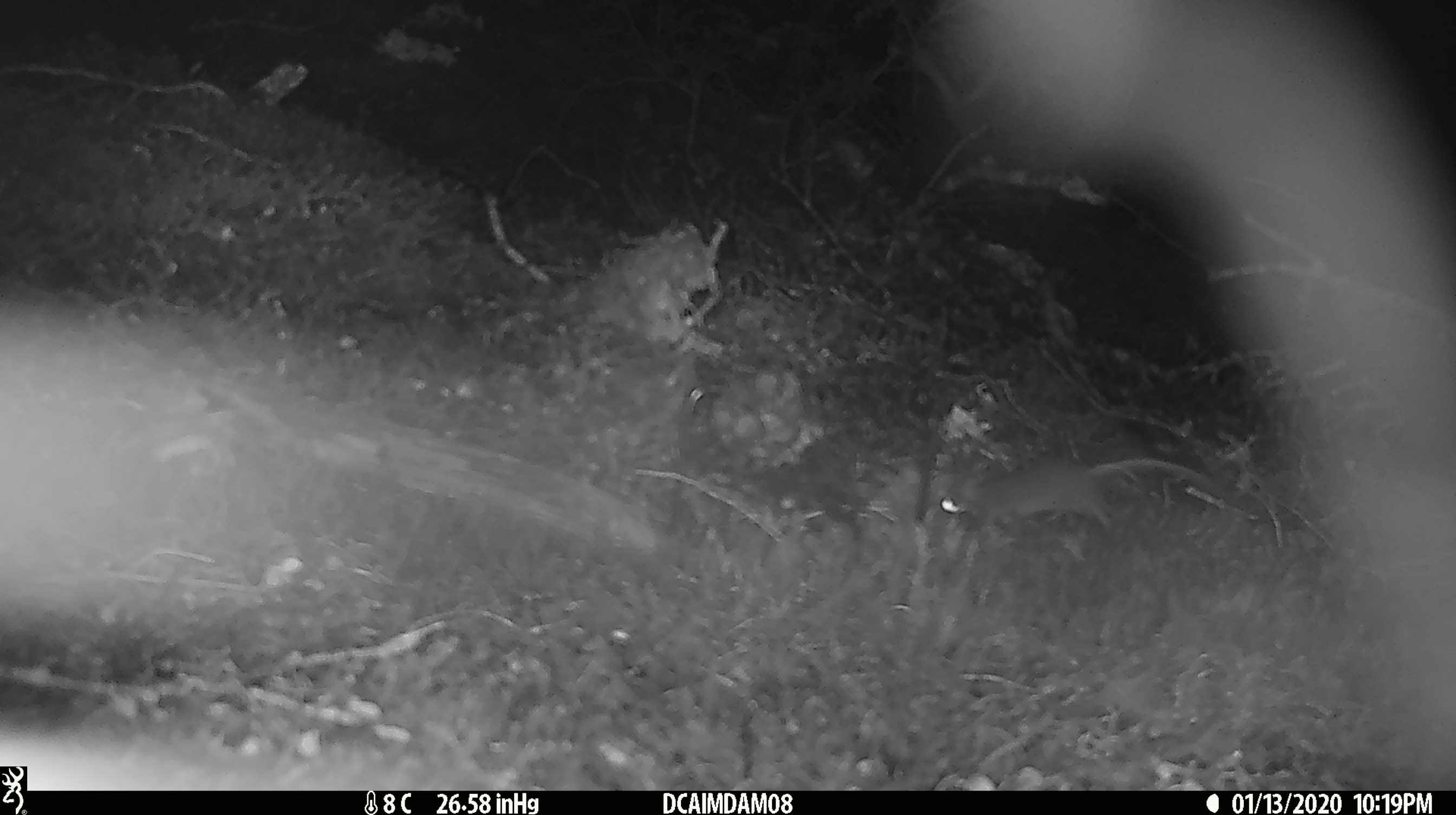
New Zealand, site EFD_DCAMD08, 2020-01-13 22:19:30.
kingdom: Animalia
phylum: Chordata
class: Mammalia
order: Rodentia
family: Muridae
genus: Mus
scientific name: Mus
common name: mouse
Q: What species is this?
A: Mouse (Mus).